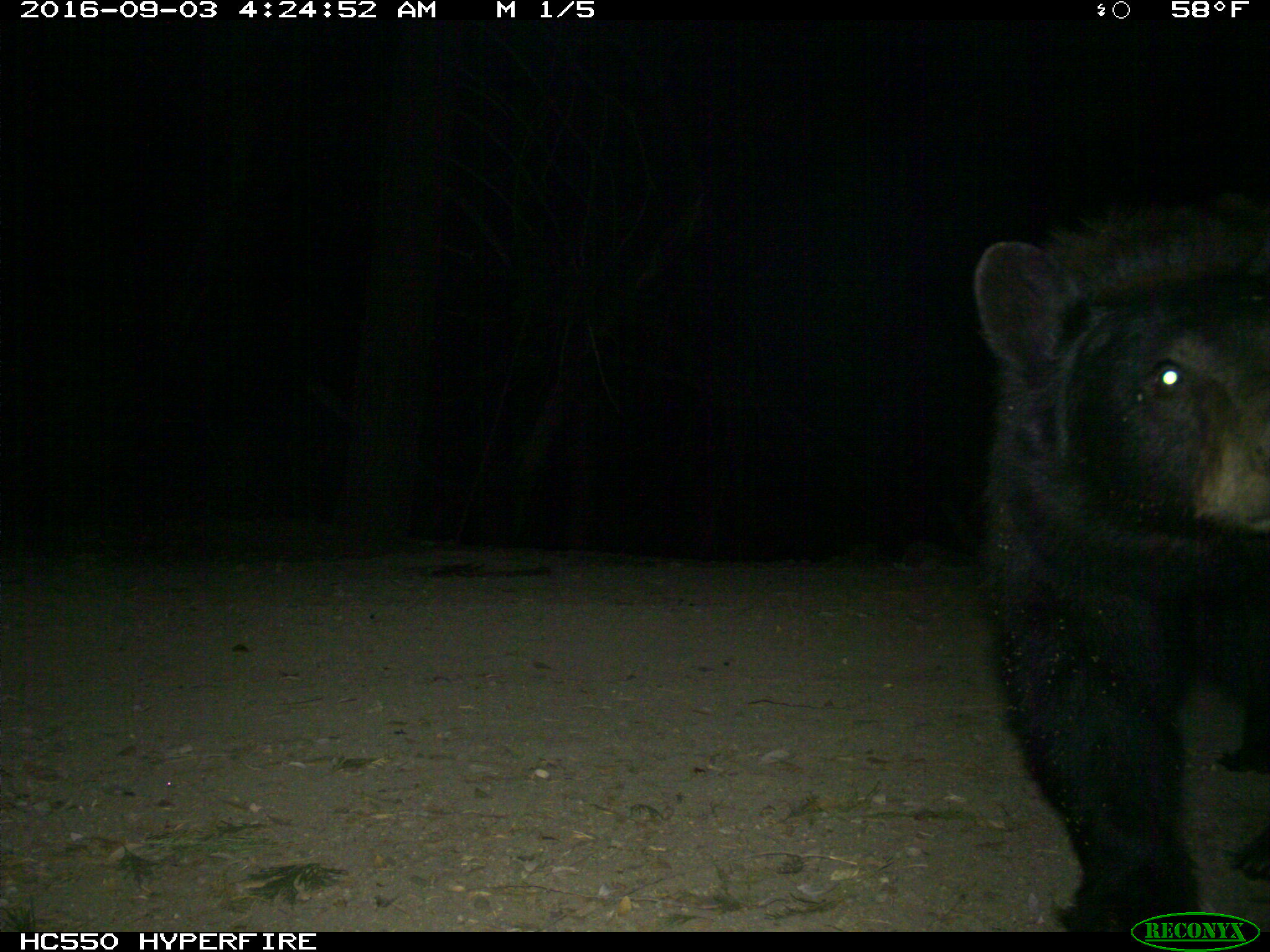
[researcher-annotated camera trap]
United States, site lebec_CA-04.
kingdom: Animalia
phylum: Chordata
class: Mammalia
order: Carnivora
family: Ursidae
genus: Ursus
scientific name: Ursus americanus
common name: american black bear